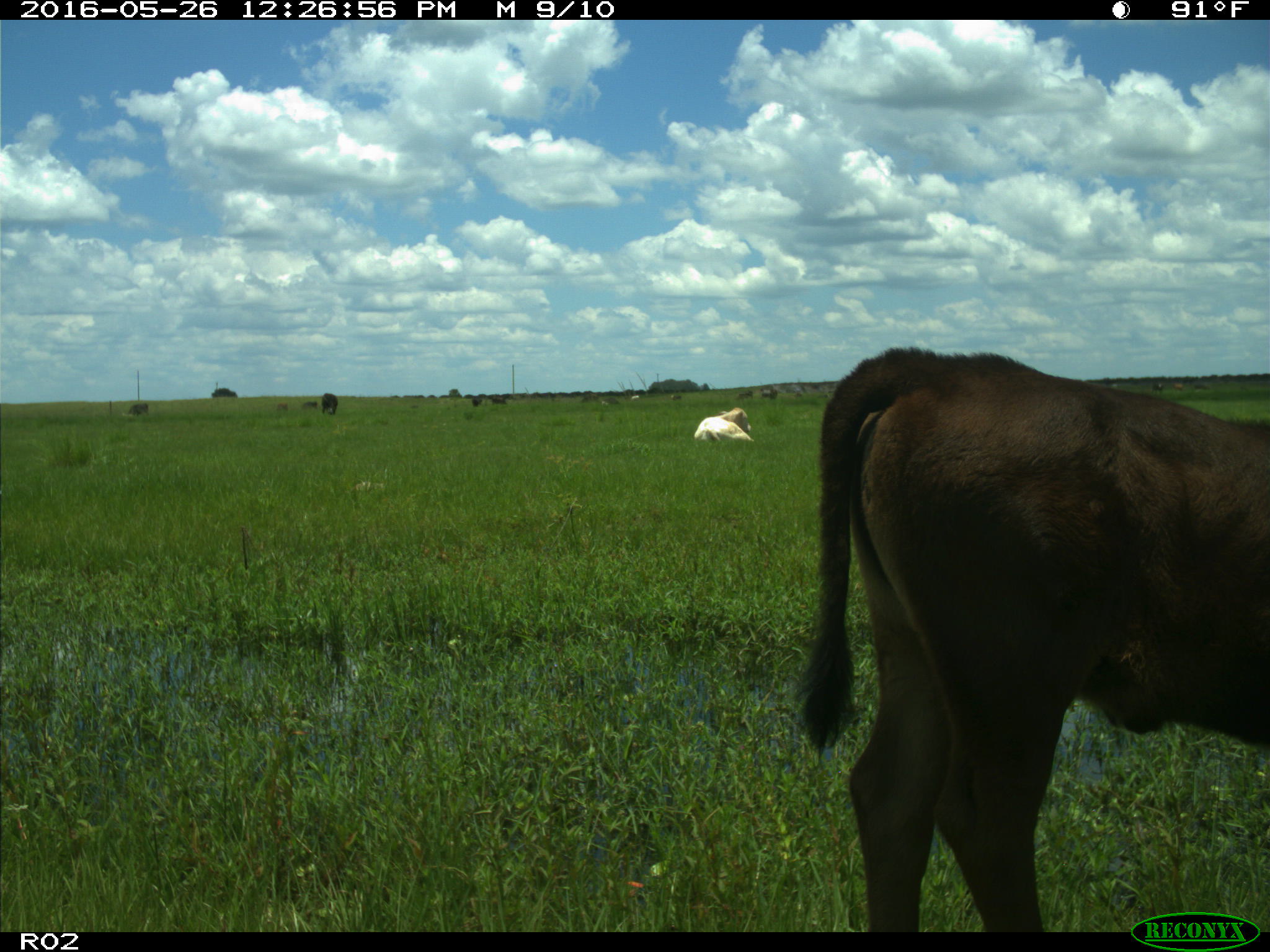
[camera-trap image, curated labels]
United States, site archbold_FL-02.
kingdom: Animalia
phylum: Chordata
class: Mammalia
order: Artiodactyla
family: Bovidae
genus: Bos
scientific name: Bos taurus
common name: domestic cow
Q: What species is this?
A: Bos taurus (domestic cow).